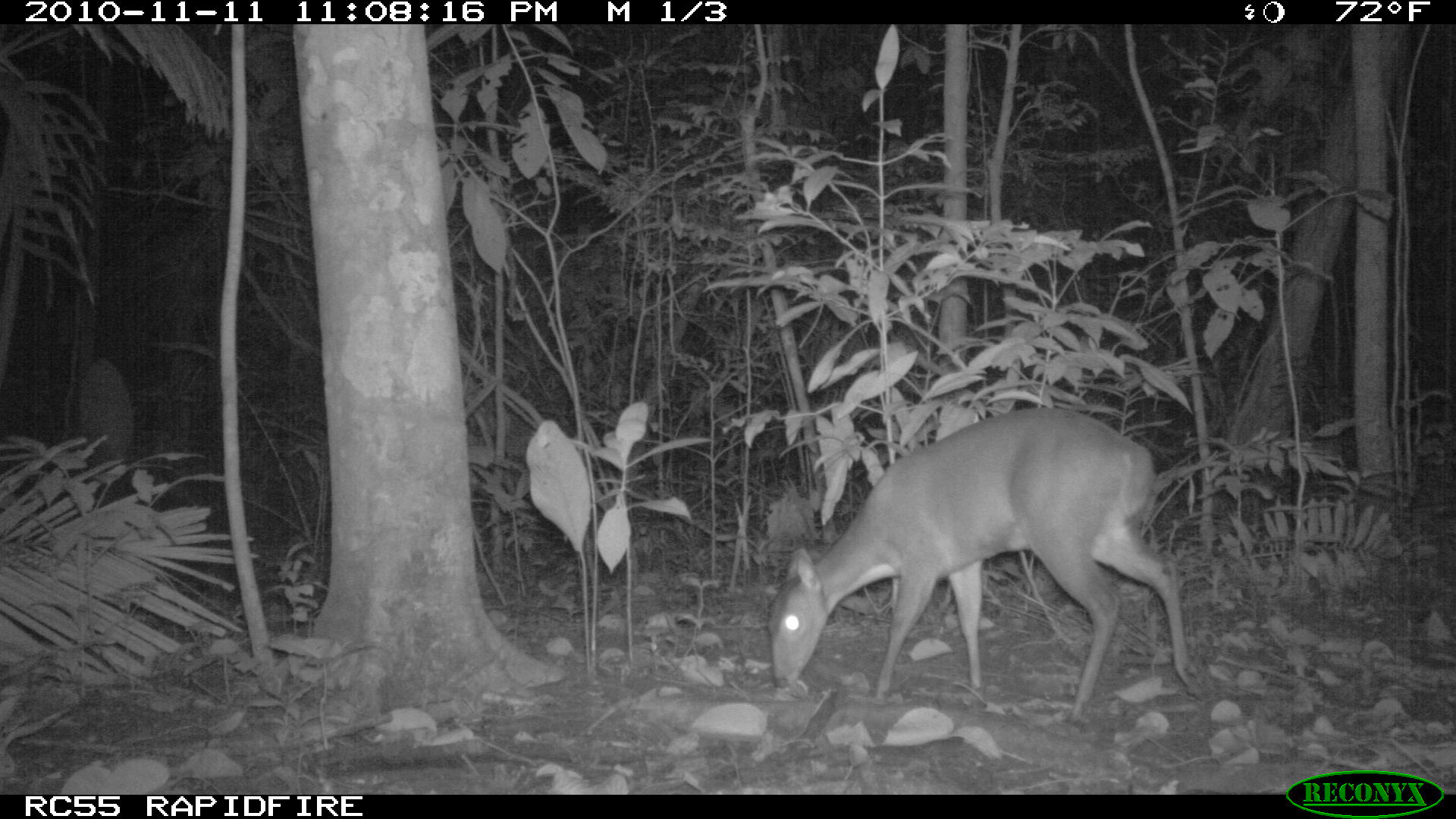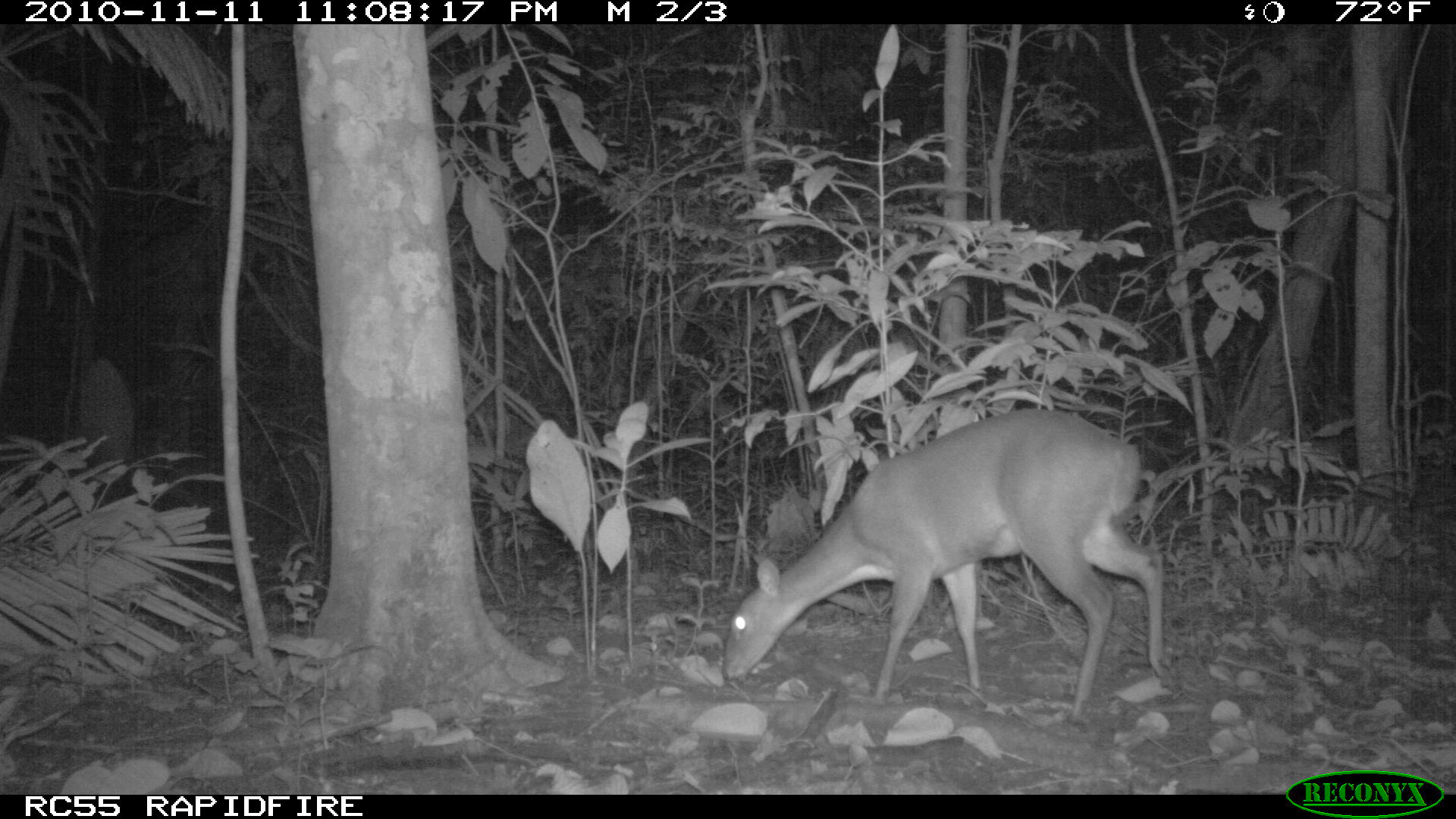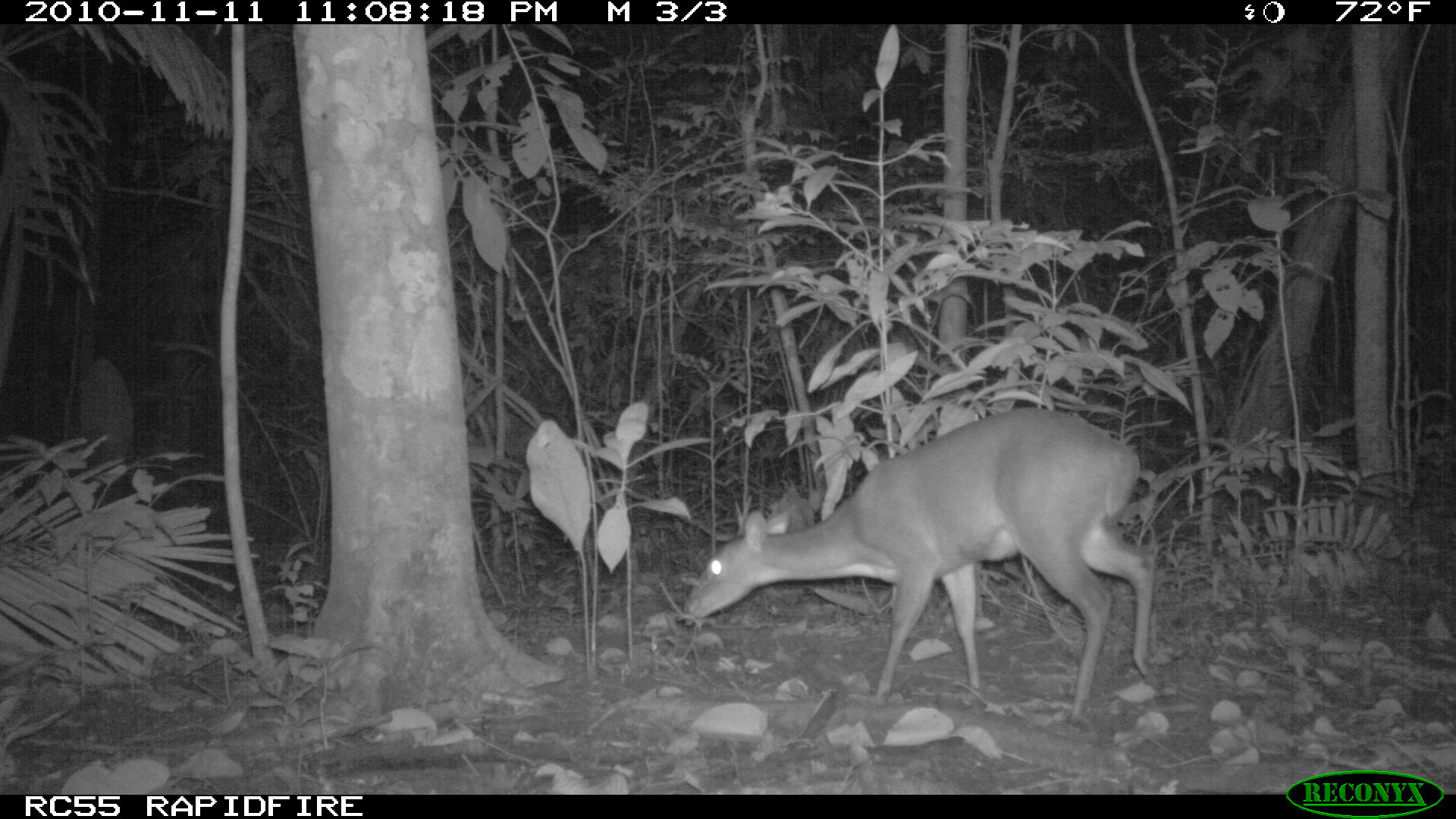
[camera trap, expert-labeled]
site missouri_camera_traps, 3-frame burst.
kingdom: Animalia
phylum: Chordata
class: Mammalia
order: Artiodactyla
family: Cervidae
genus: Odocoileus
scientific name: Odocoileus virginianus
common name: white-tailed deer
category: white tailed deer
White tailed deer (white-tailed deer) (Odocoileus virginianus). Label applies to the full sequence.